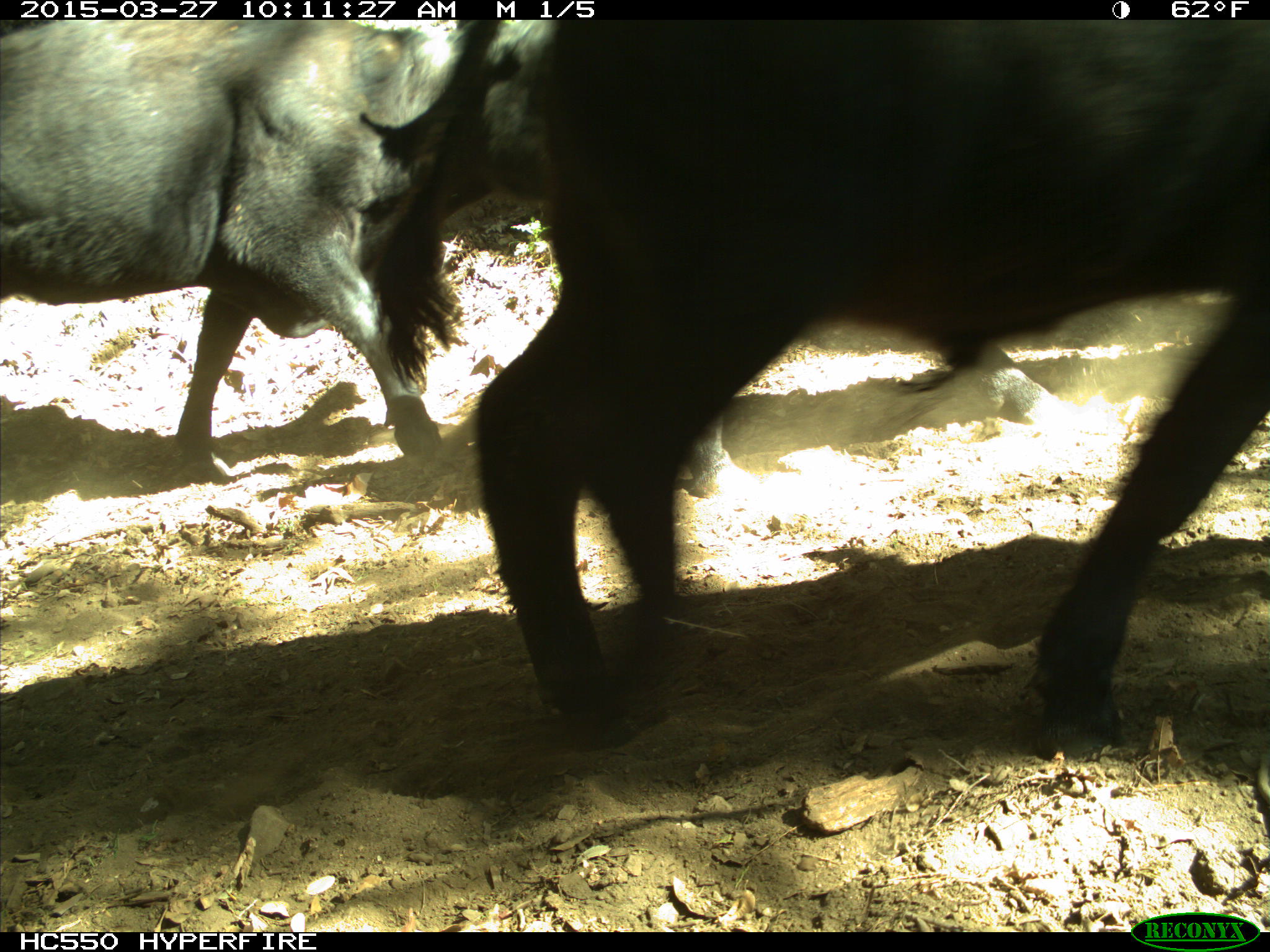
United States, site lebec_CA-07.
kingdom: Animalia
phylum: Chordata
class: Mammalia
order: Artiodactyla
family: Bovidae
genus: Bos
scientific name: Bos taurus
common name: domestic cow